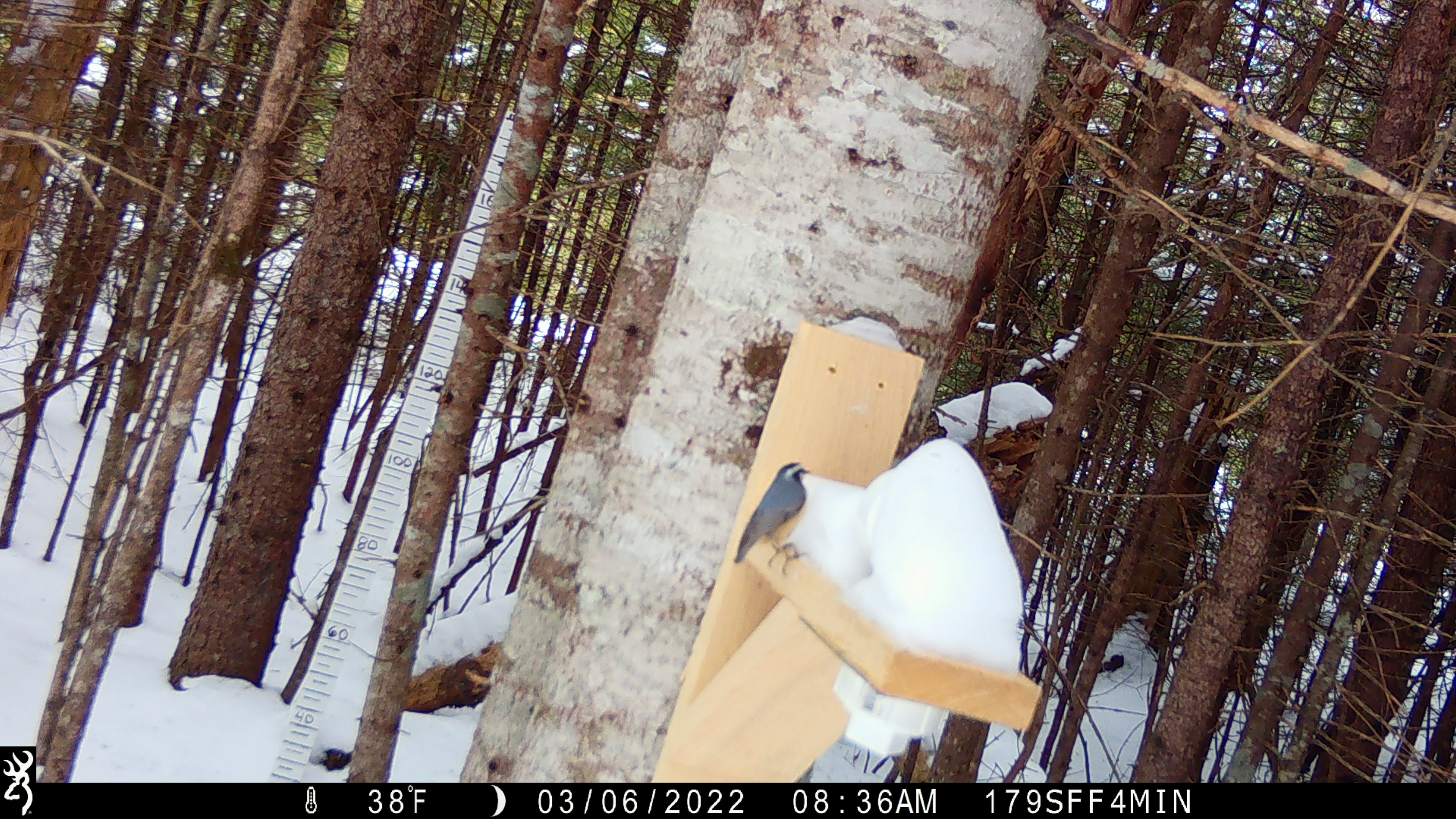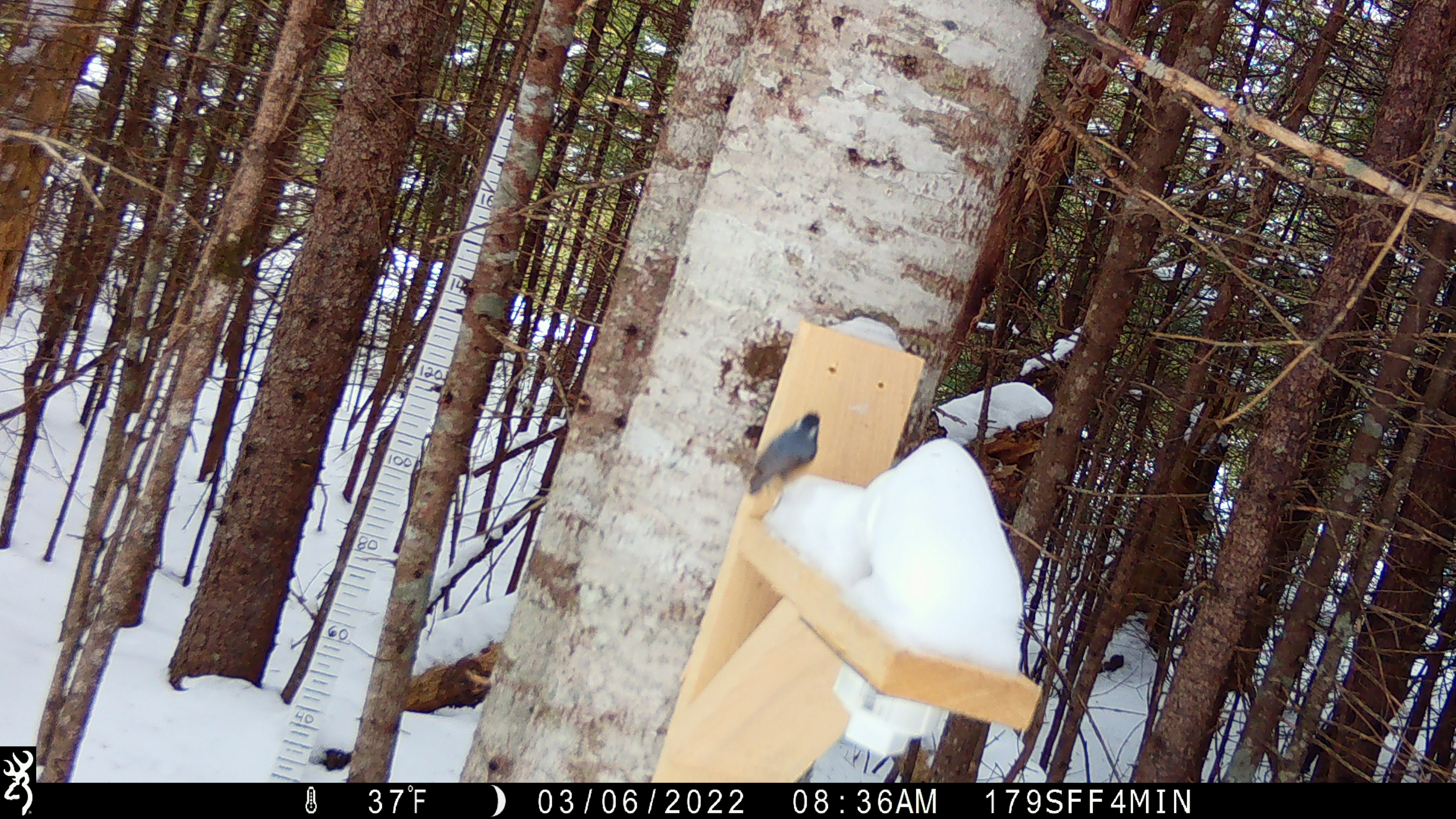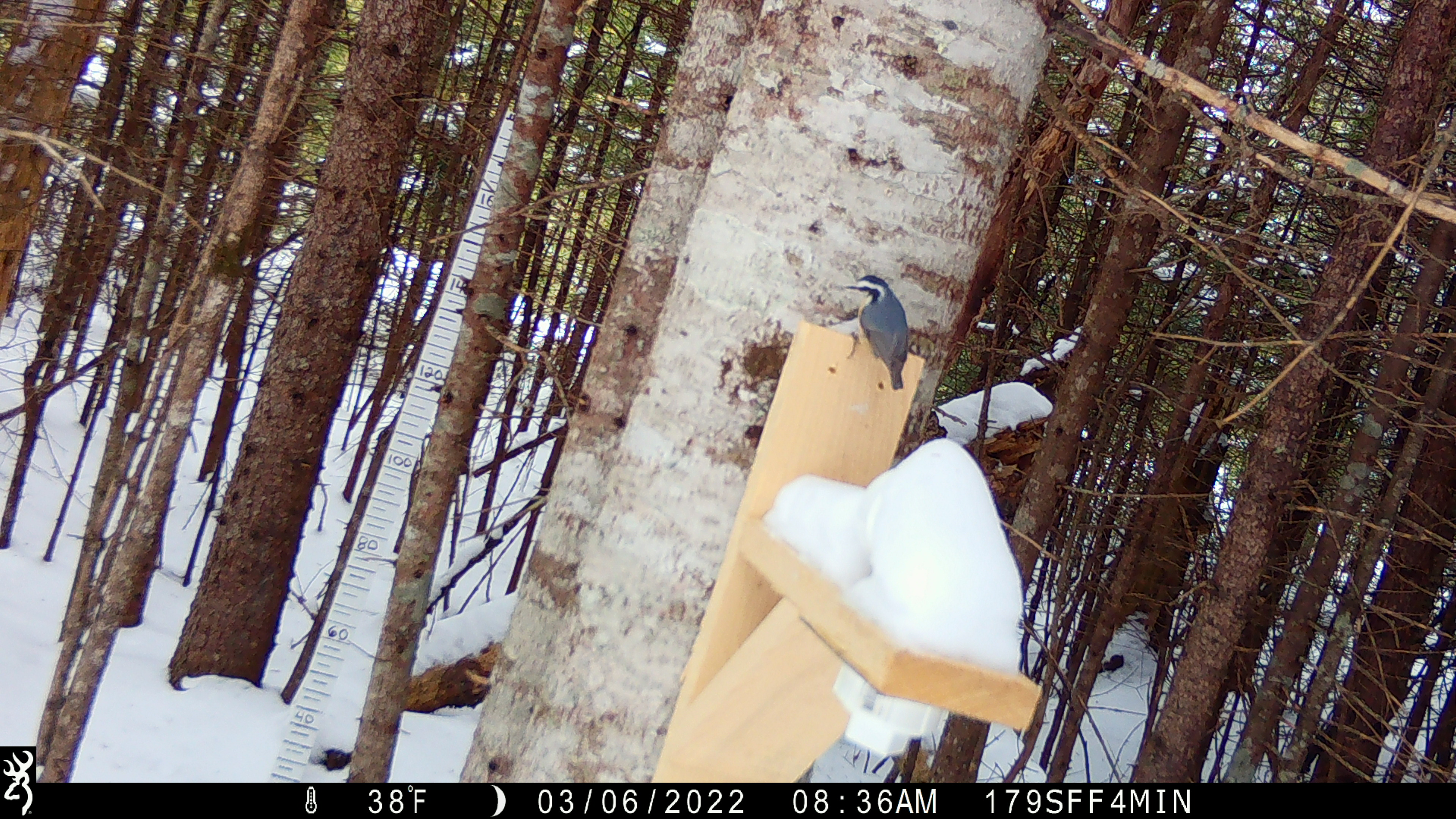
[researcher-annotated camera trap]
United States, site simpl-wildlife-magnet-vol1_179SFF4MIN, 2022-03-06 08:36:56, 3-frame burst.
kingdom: Animalia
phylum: Chordata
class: Aves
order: Passeriformes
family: Sittidae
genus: Sitta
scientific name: Sitta canadensis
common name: red-breasted nuthatch